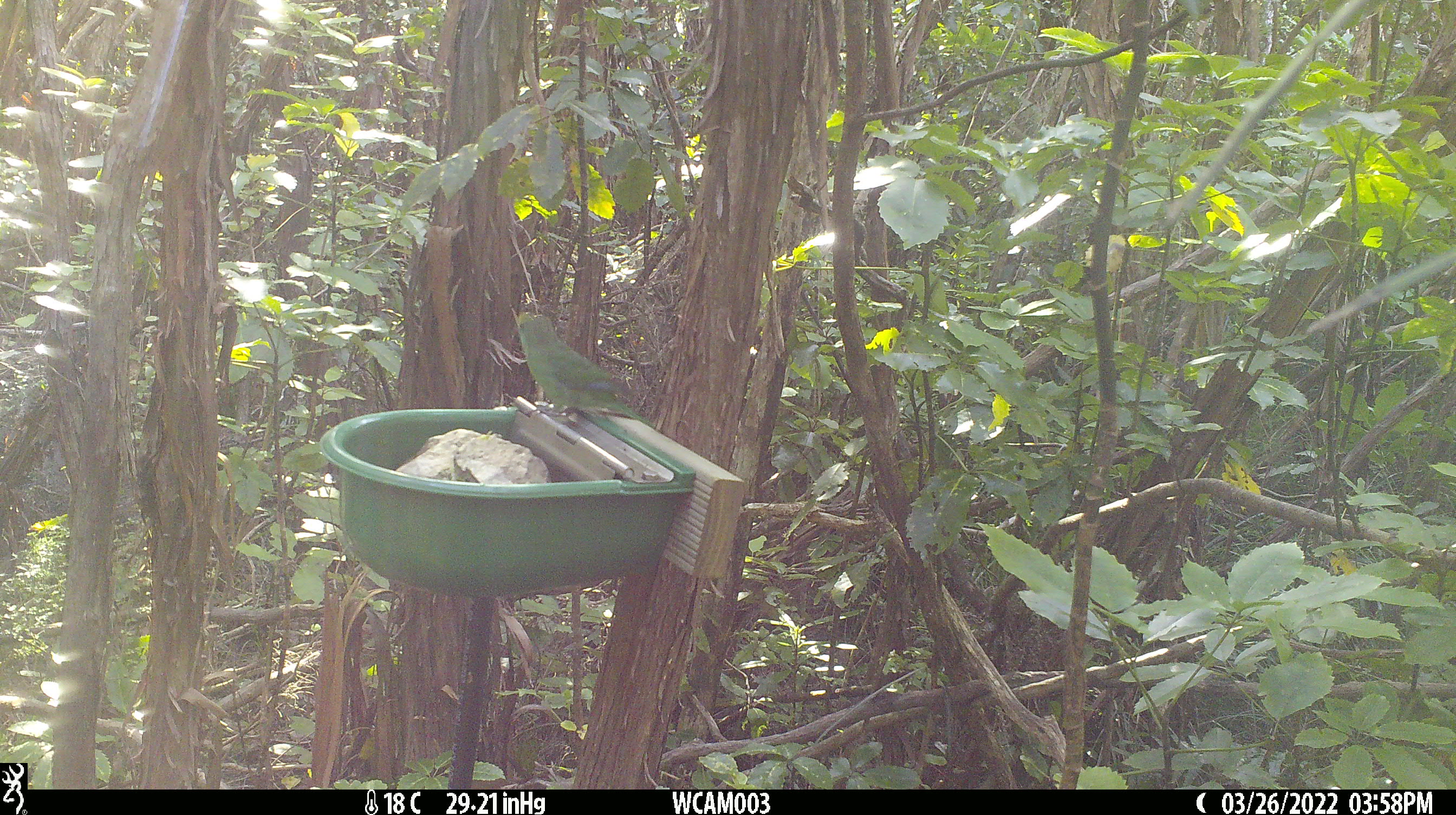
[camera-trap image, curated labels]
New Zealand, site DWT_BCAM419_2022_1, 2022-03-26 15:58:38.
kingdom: Animalia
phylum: Chordata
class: Aves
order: Psittaciformes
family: Psittaculidae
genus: Cyanoramphus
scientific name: Cyanoramphus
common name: parakeet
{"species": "parakeet (Cyanoramphus)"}